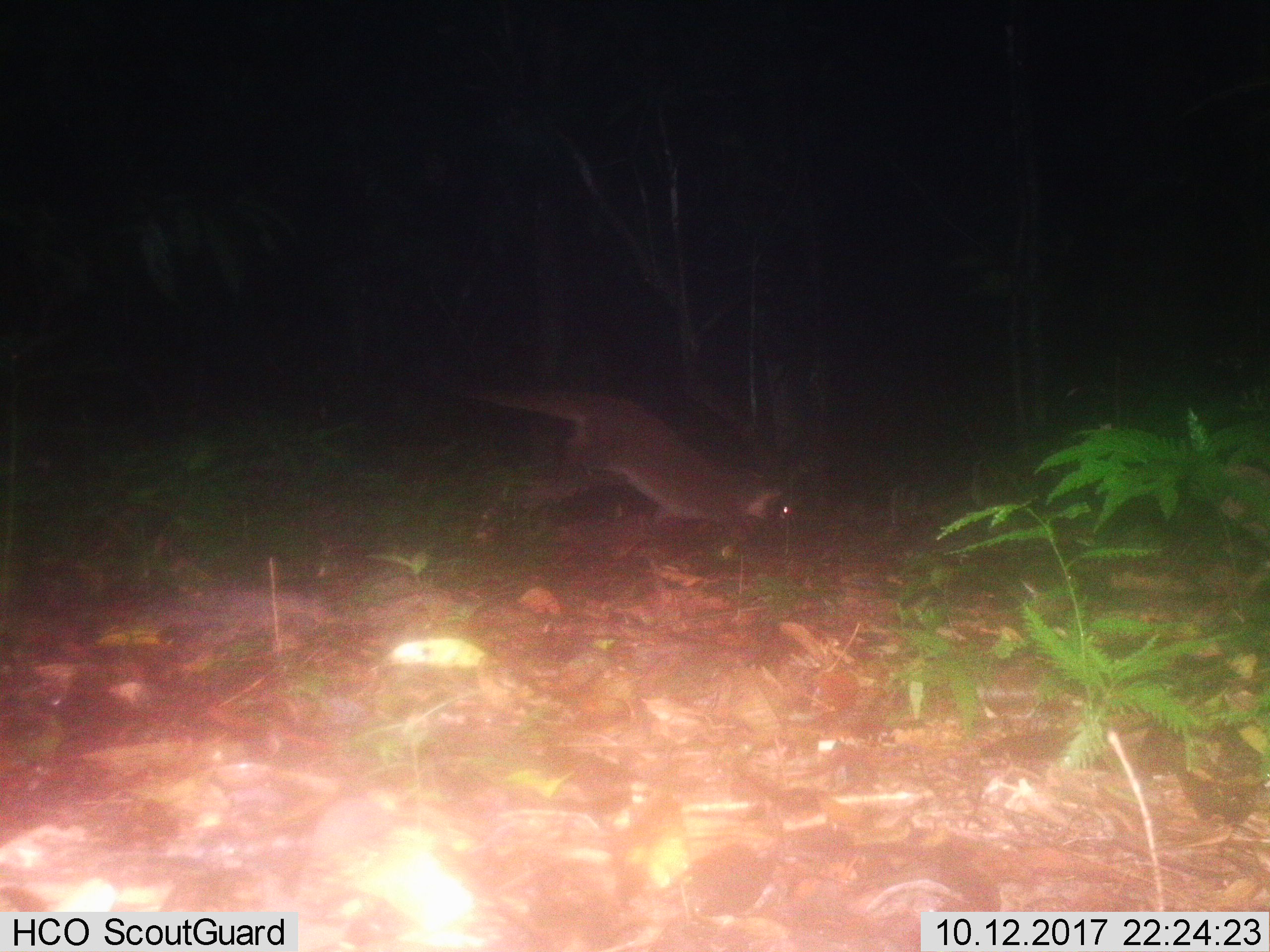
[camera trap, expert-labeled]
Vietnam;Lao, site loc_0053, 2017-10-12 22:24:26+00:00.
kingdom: Animalia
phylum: Chordata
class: Mammalia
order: Carnivora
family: Viverridae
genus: Paguma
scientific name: Paguma larvata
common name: masked palm civet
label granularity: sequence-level